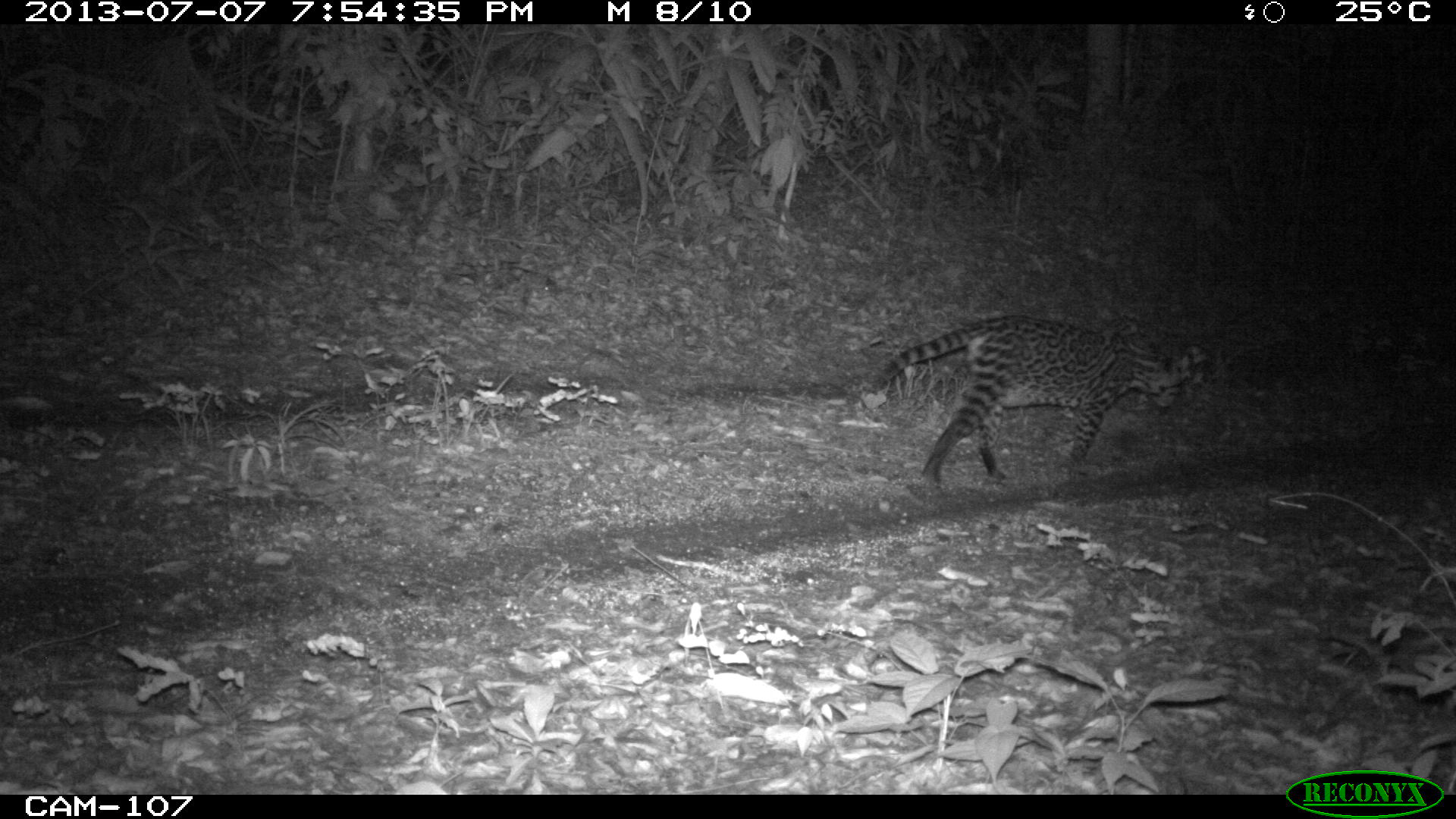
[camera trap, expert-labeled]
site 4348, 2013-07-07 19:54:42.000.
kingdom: Animalia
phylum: Chordata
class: Mammalia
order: Carnivora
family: Felidae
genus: Leopardus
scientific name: Leopardus pardalis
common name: ocelot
Leopardus pardalis (ocelot), count 1, sex female.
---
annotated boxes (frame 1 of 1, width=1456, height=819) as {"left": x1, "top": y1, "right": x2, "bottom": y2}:
leopardus pardalis: {"left": 870, "top": 314, "right": 1189, "bottom": 486}